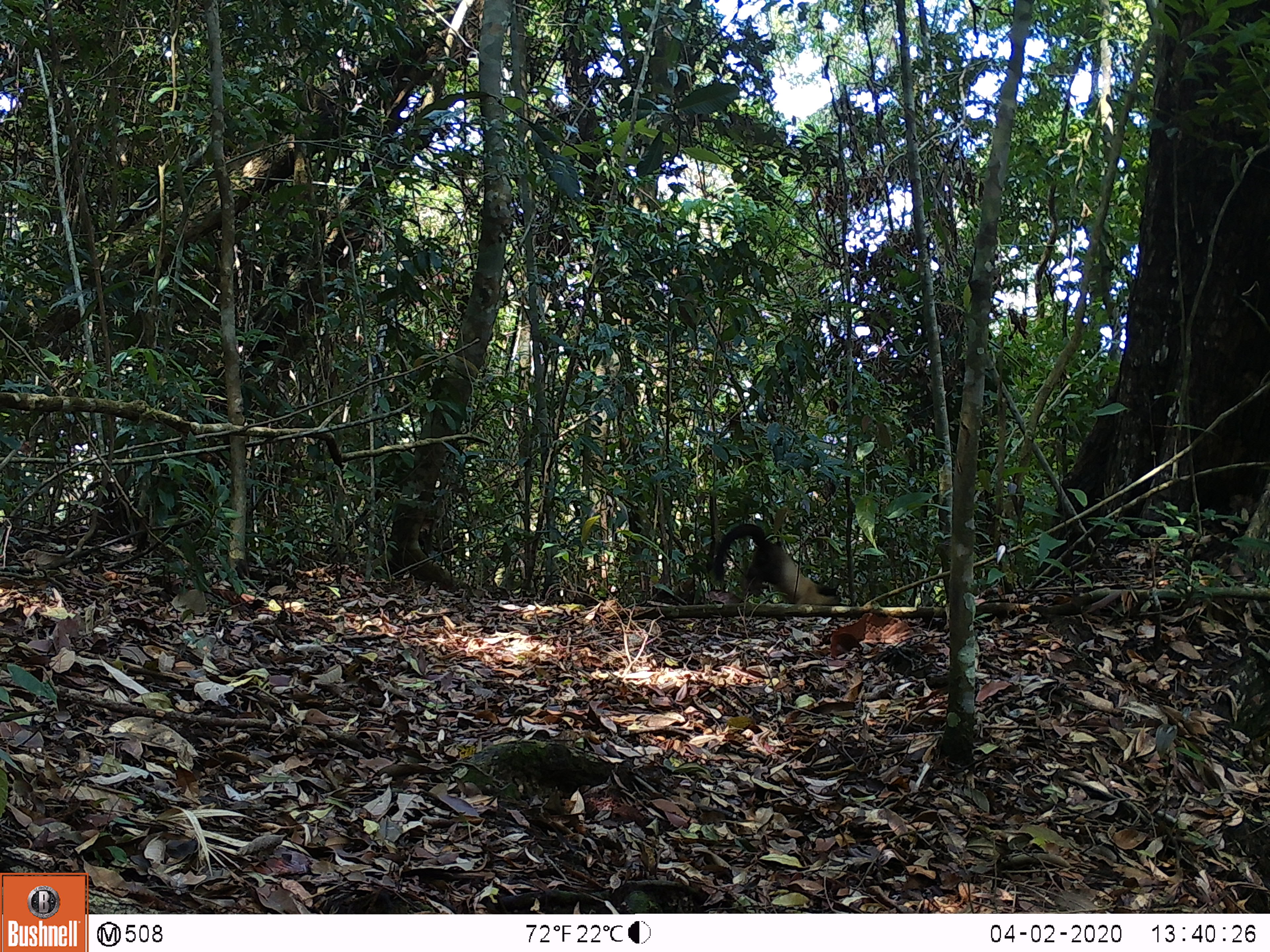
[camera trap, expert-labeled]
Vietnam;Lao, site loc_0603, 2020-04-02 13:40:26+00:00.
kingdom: Animalia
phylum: Chordata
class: Mammalia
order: Carnivora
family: Mustelidae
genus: Martes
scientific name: Martes flavigula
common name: yellow-throated marten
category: yellow throated marten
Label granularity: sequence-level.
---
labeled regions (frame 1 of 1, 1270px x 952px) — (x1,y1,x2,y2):
yellow throated marten: (712,523,842,606)